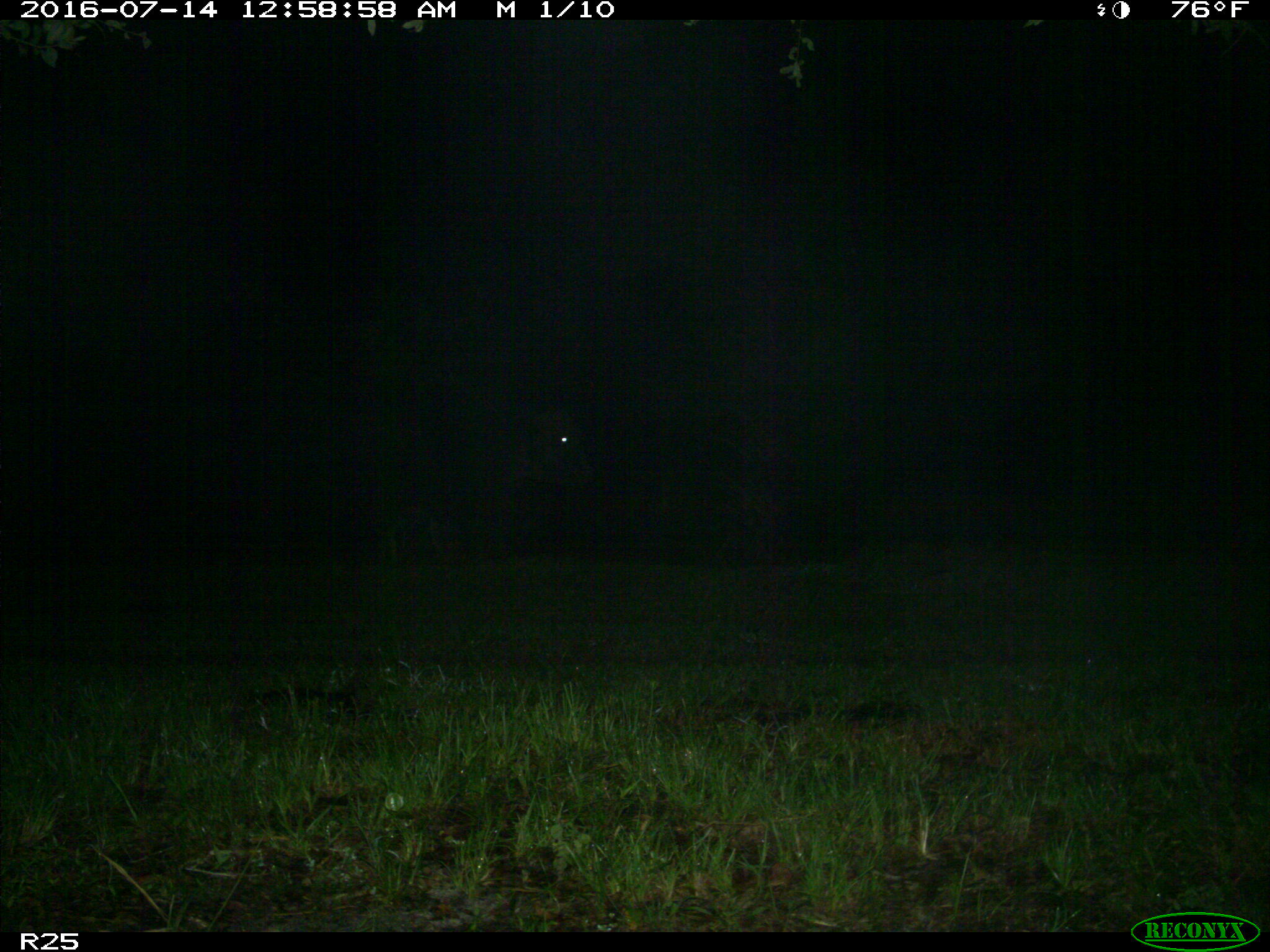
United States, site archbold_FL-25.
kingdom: Animalia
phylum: Chordata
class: Mammalia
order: Artiodactyla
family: Bovidae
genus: Bos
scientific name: Bos taurus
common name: domestic cow